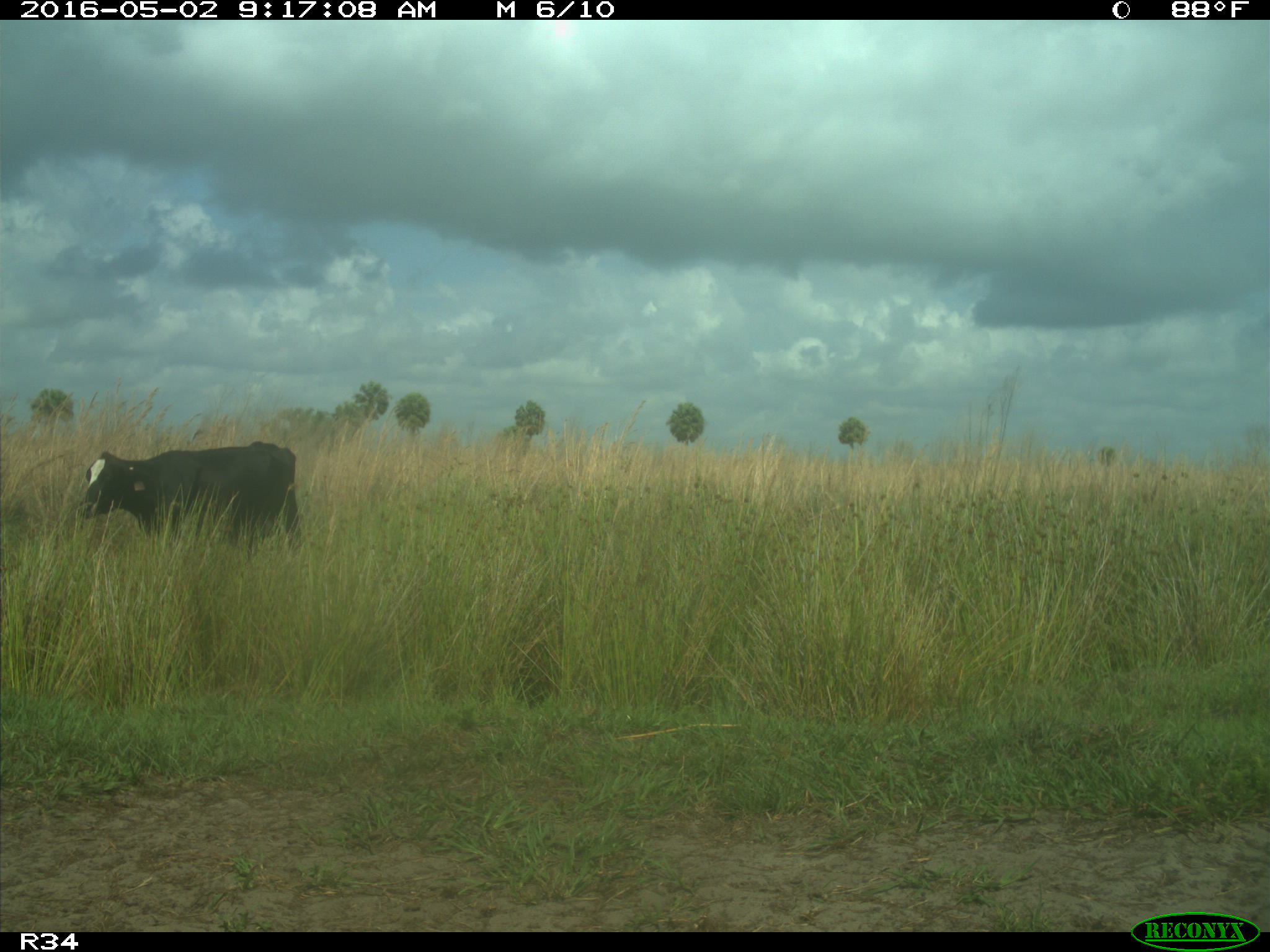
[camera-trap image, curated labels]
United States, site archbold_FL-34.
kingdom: Animalia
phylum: Chordata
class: Mammalia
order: Artiodactyla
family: Bovidae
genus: Bos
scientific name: Bos taurus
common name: domestic cow